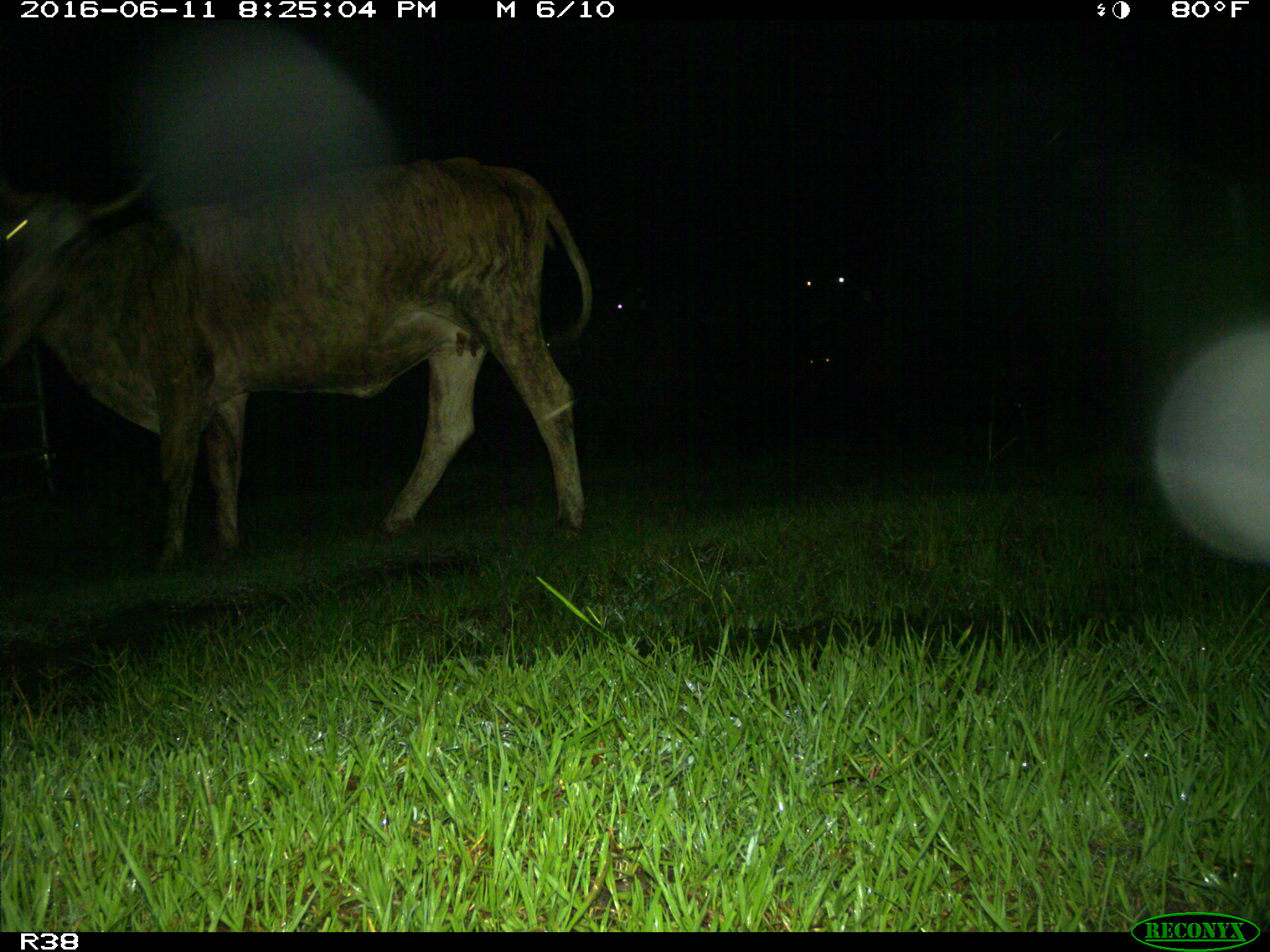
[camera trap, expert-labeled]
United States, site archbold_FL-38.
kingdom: Animalia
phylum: Chordata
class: Mammalia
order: Artiodactyla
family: Bovidae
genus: Bos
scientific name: Bos taurus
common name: domestic cow